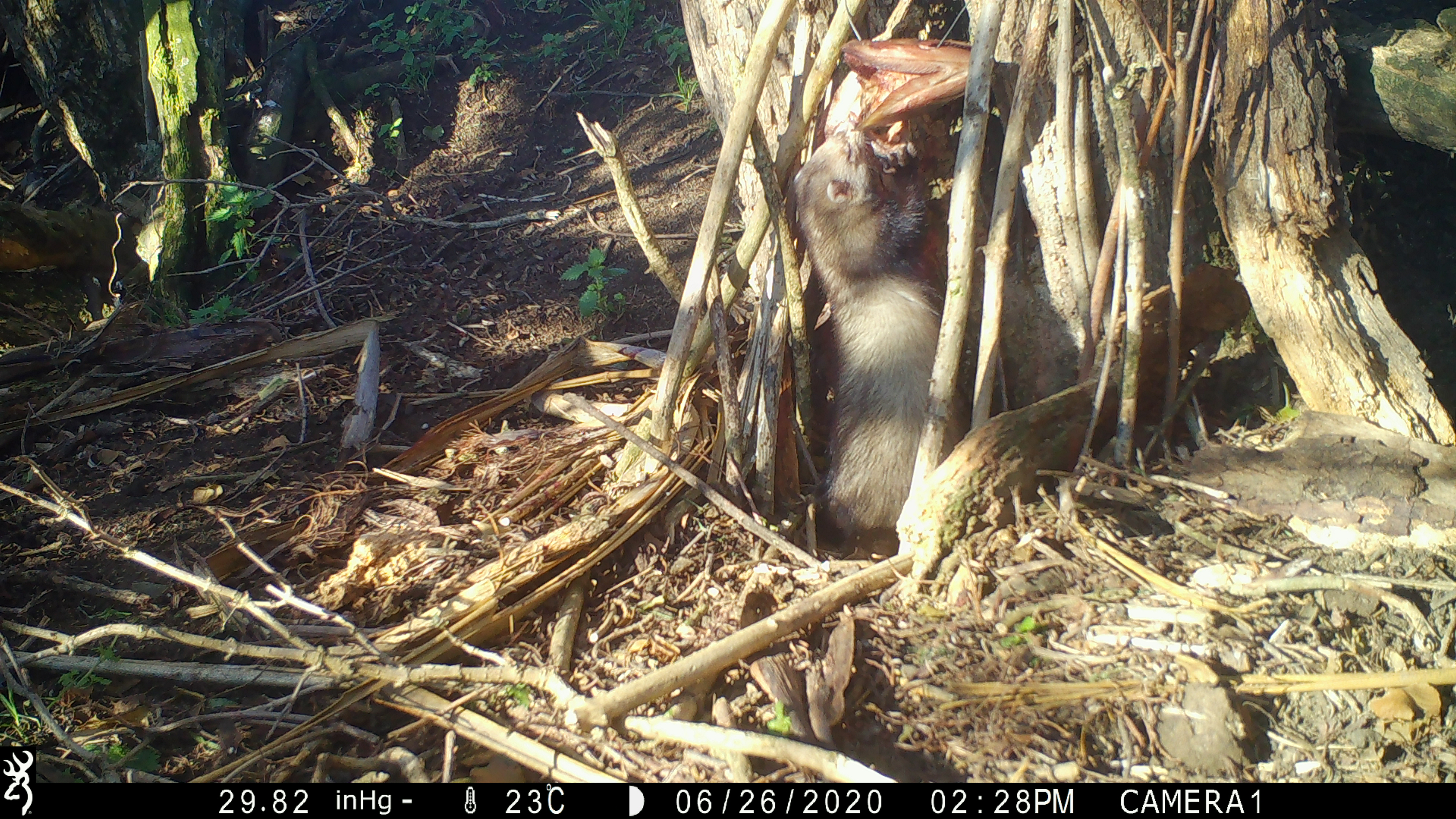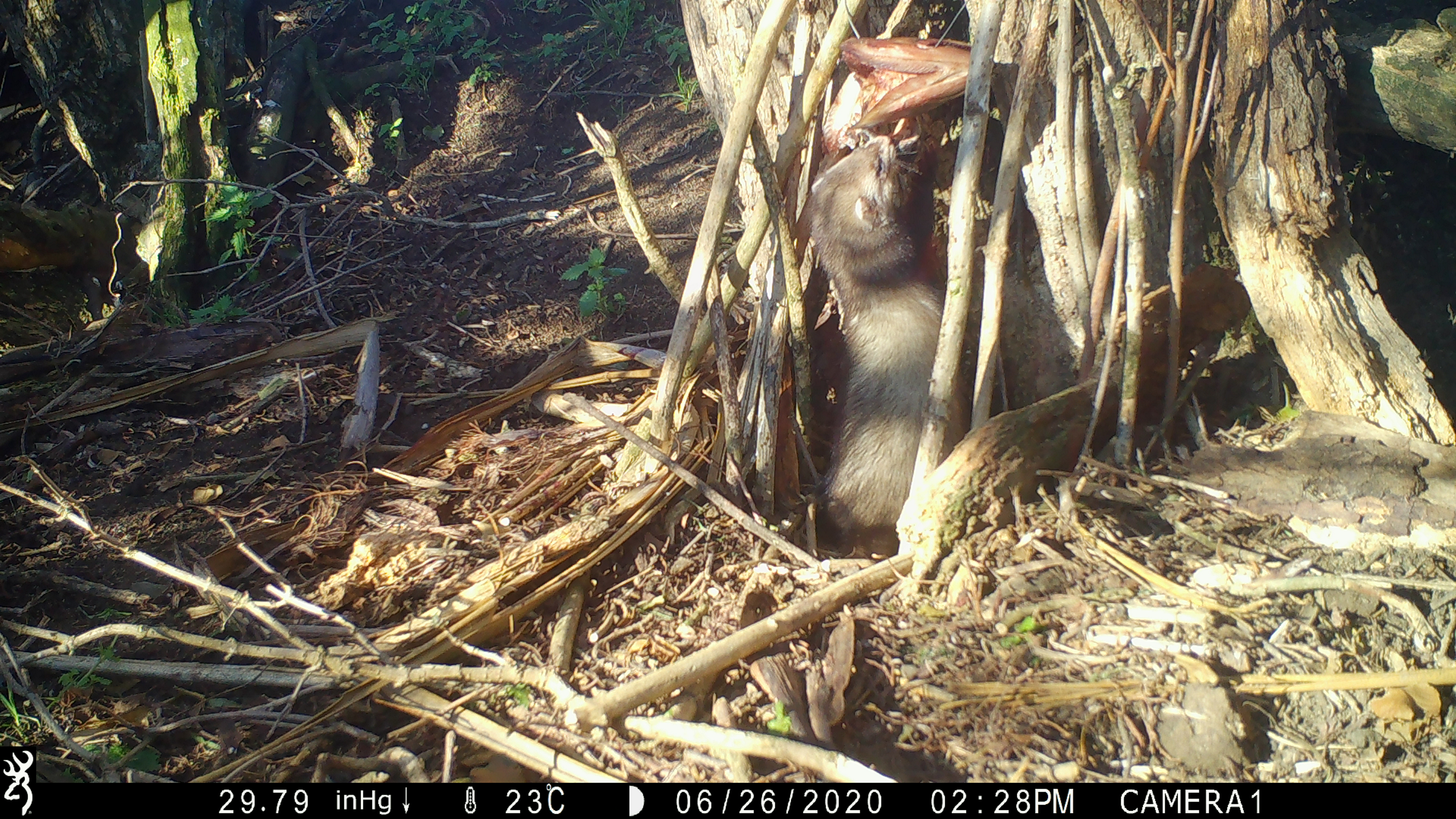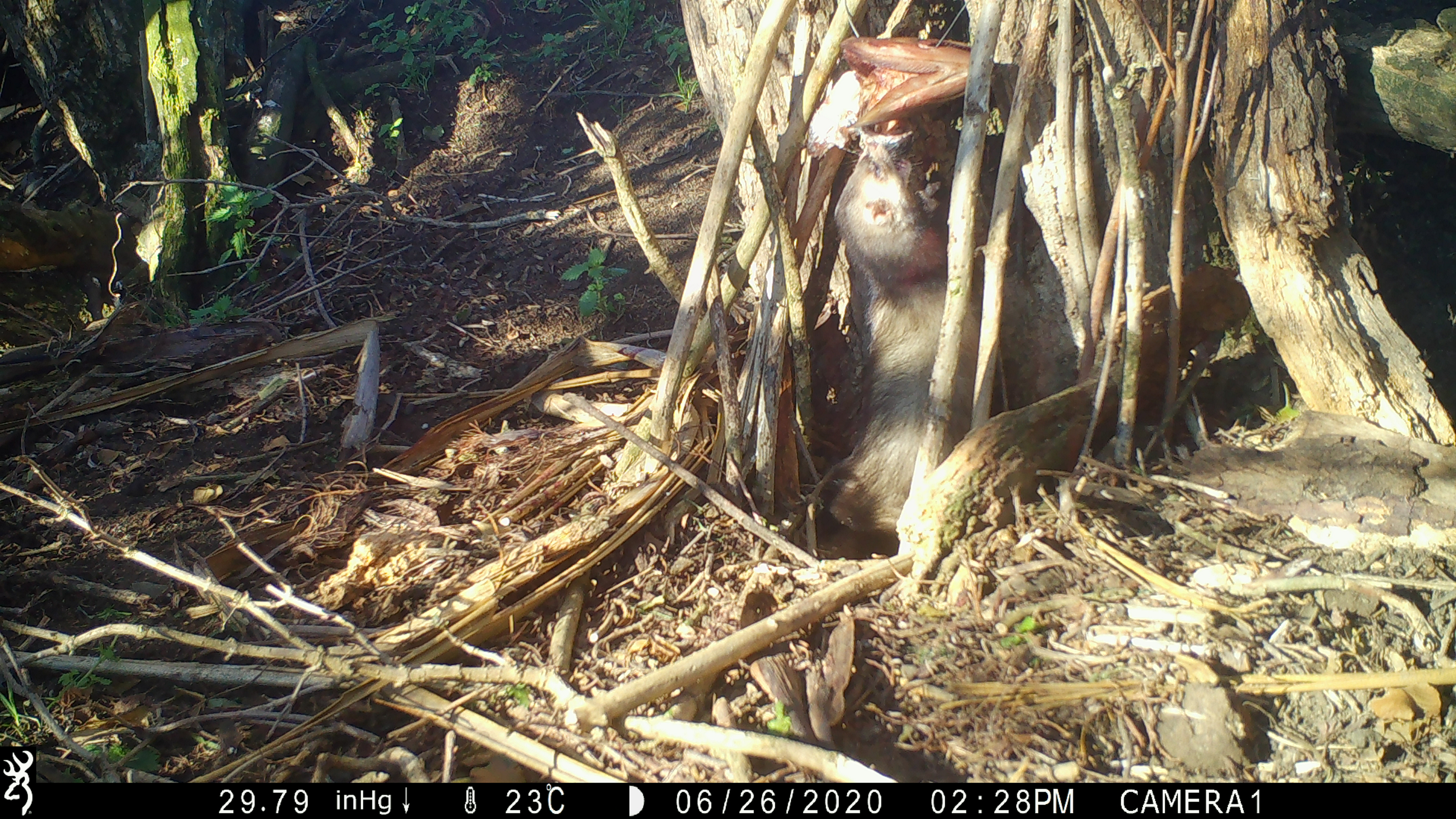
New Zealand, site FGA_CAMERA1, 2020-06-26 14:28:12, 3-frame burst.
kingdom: Animalia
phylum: Chordata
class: Mammalia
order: Carnivora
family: Mustelidae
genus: Mustela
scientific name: Mustela furo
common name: ferret